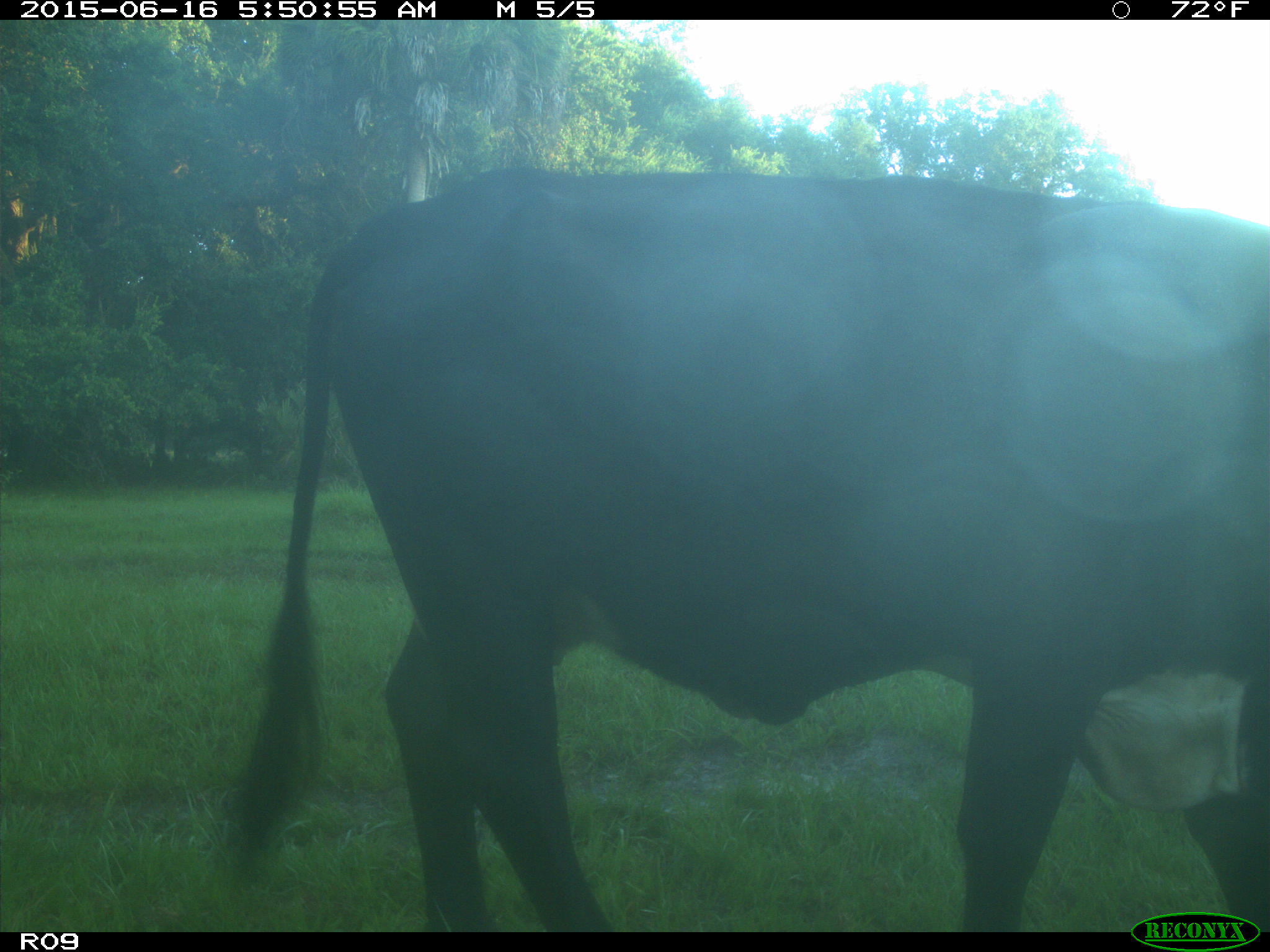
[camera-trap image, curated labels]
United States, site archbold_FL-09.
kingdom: Animalia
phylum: Chordata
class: Mammalia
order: Artiodactyla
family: Bovidae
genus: Bos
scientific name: Bos taurus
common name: domestic cow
Bos taurus (domestic cow).